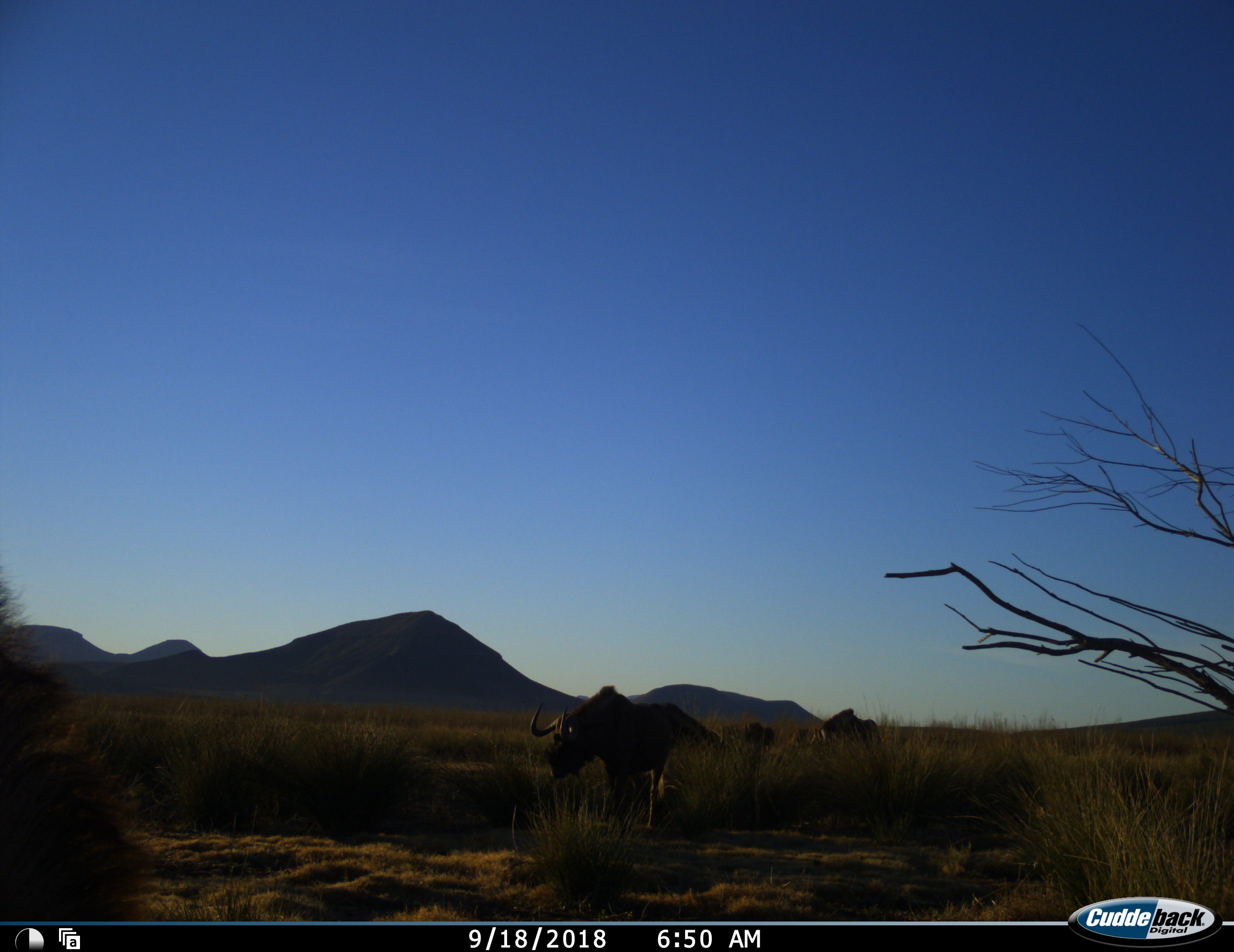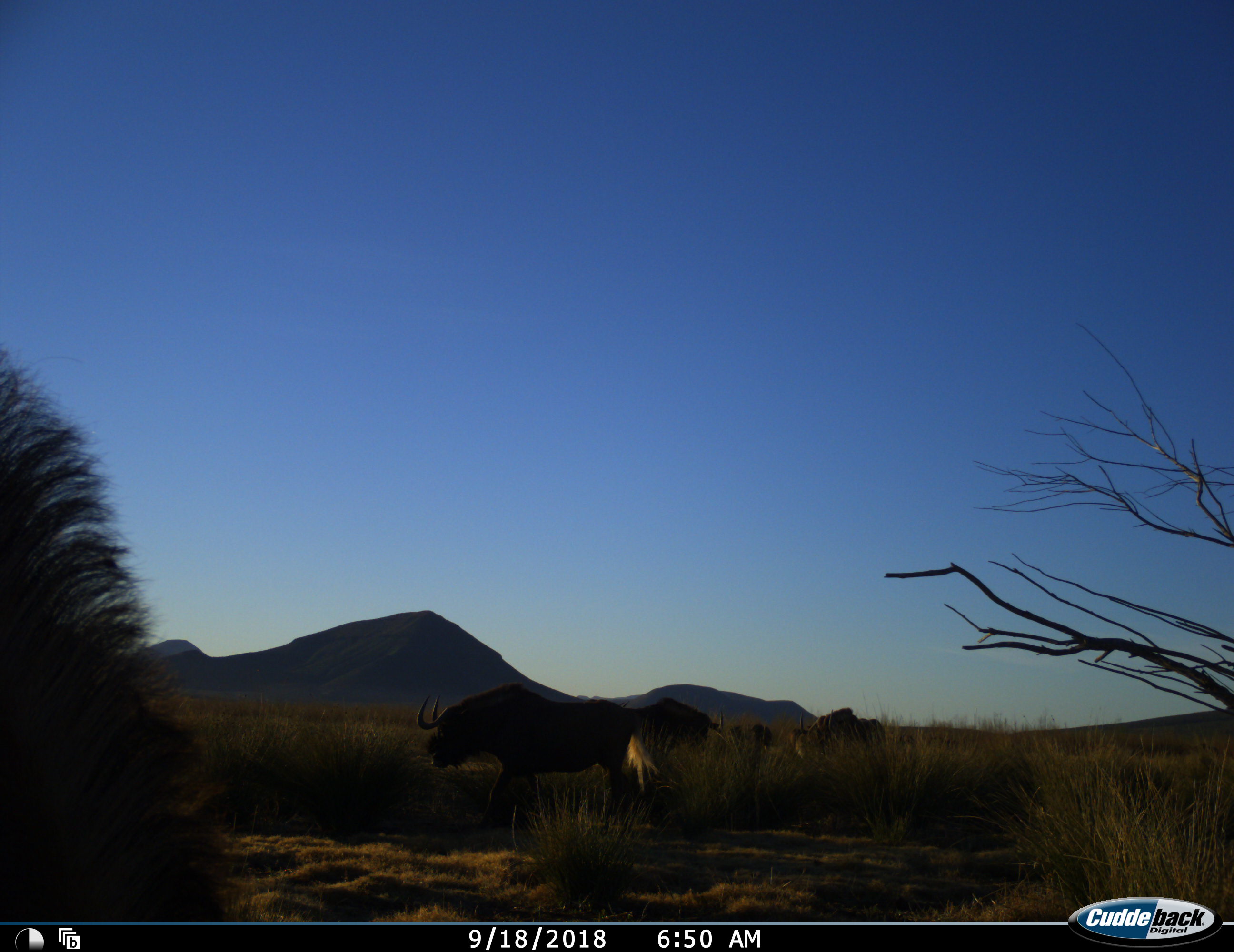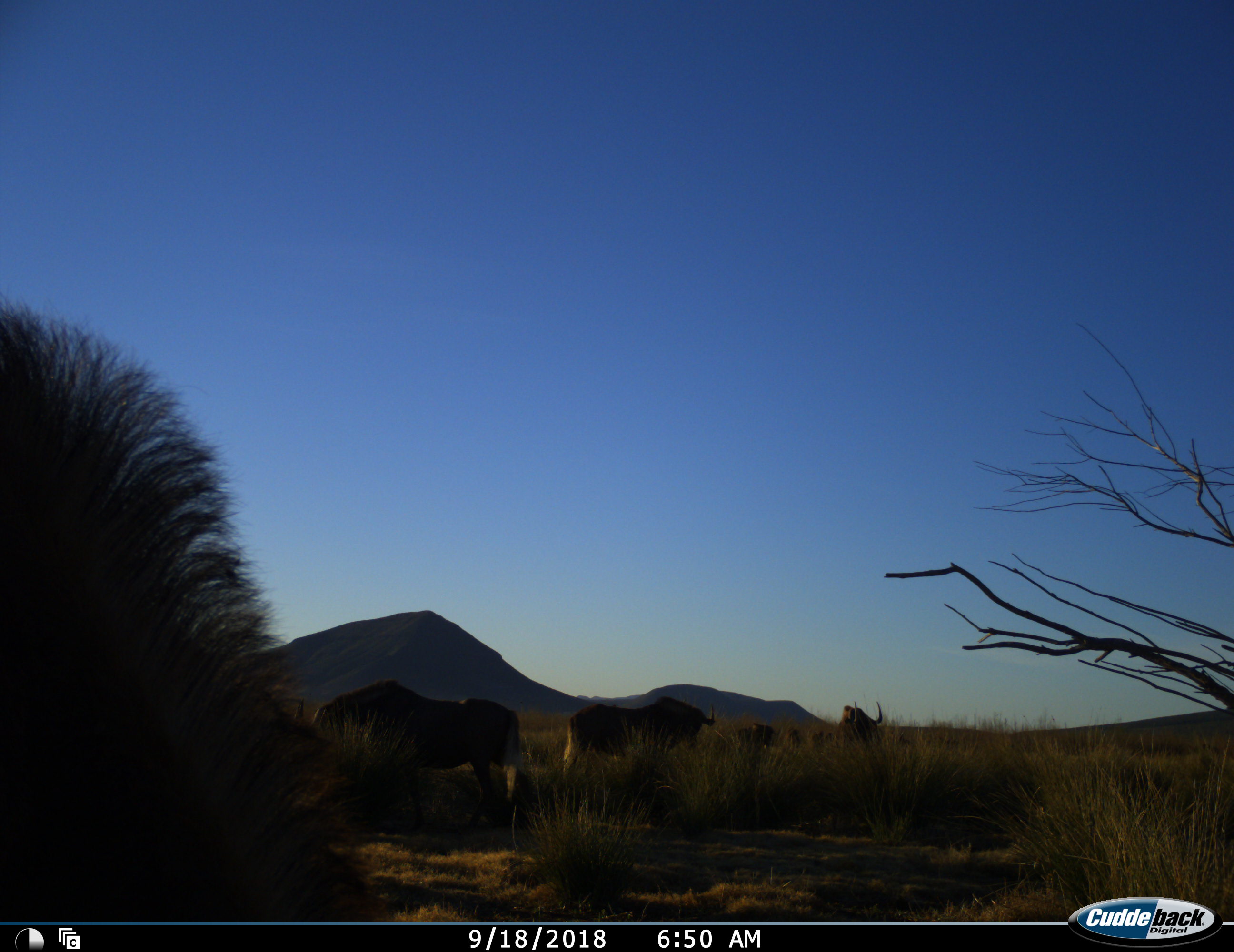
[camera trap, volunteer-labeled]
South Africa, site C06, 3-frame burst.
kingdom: Animalia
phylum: Chordata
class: Mammalia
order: Artiodactyla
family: Bovidae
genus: Connochaetes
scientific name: Connochaetes gnou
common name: black wildebeest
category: wildebeestblack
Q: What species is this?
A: Wildebeestblack (black wildebeest) (Connochaetes gnou).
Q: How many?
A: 7.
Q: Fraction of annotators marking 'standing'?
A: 67%.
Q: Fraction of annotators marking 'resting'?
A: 0%.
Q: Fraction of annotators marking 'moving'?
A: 89%.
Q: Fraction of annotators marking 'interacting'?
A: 0%.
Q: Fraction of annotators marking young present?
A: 0%.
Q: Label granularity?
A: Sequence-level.